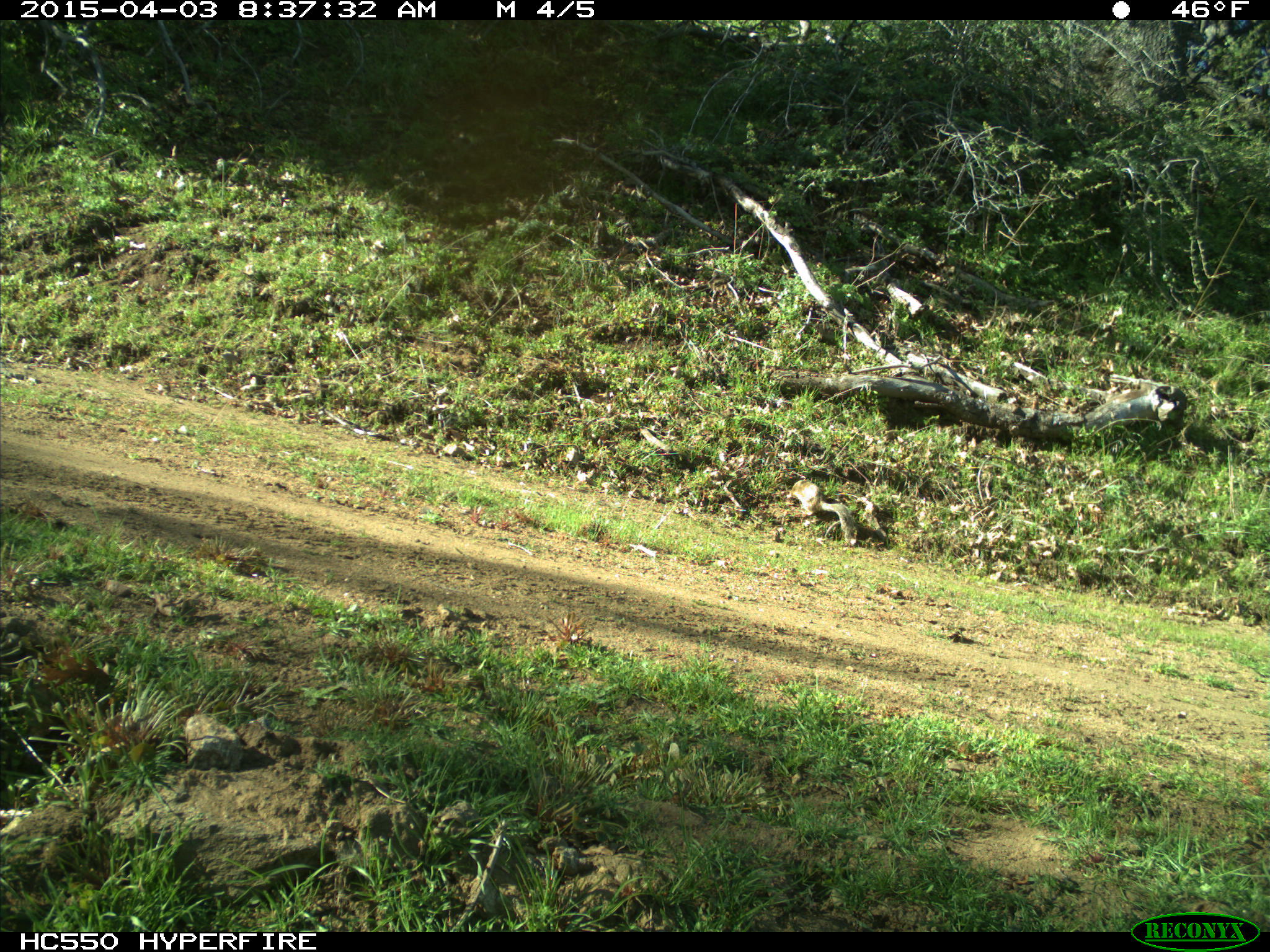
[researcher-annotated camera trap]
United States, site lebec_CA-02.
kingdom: Animalia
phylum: Chordata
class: Mammalia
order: Rodentia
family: Sciuridae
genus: Otospermophilus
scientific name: Otospermophilus beecheyi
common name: california ground squirrel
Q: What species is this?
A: Otospermophilus beecheyi (california ground squirrel).